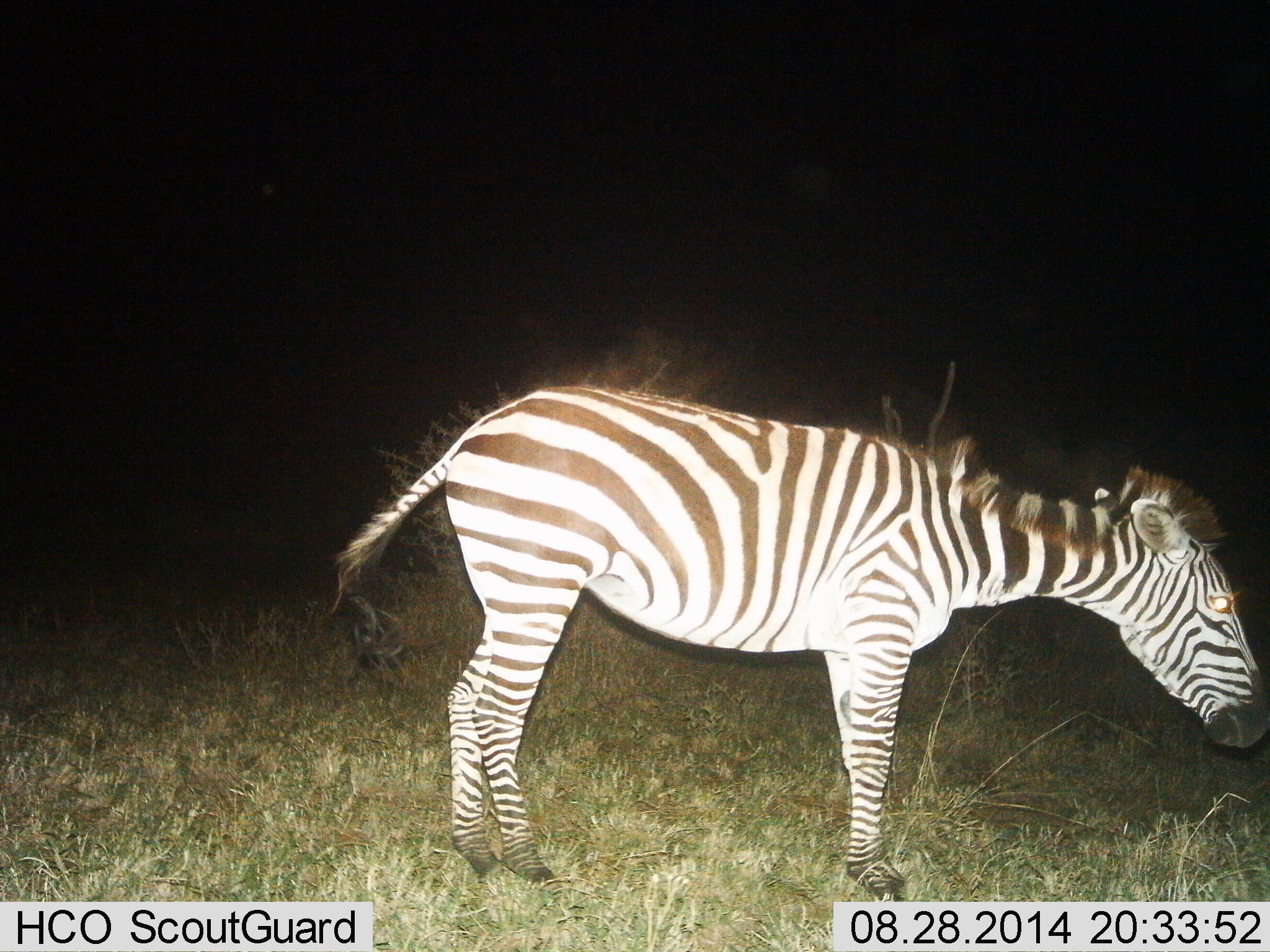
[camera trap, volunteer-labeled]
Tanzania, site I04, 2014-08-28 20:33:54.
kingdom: Animalia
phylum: Chordata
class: Mammalia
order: Perissodactyla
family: Equidae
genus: Equus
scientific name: Equus quagga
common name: plains zebra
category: zebra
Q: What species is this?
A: Zebra (plains zebra) (Equus quagga).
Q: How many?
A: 1.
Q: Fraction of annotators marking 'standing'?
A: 100%.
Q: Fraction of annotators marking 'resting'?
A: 0%.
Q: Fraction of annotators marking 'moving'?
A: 0%.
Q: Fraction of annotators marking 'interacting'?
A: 0%.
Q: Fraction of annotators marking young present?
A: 0%.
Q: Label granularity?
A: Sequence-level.